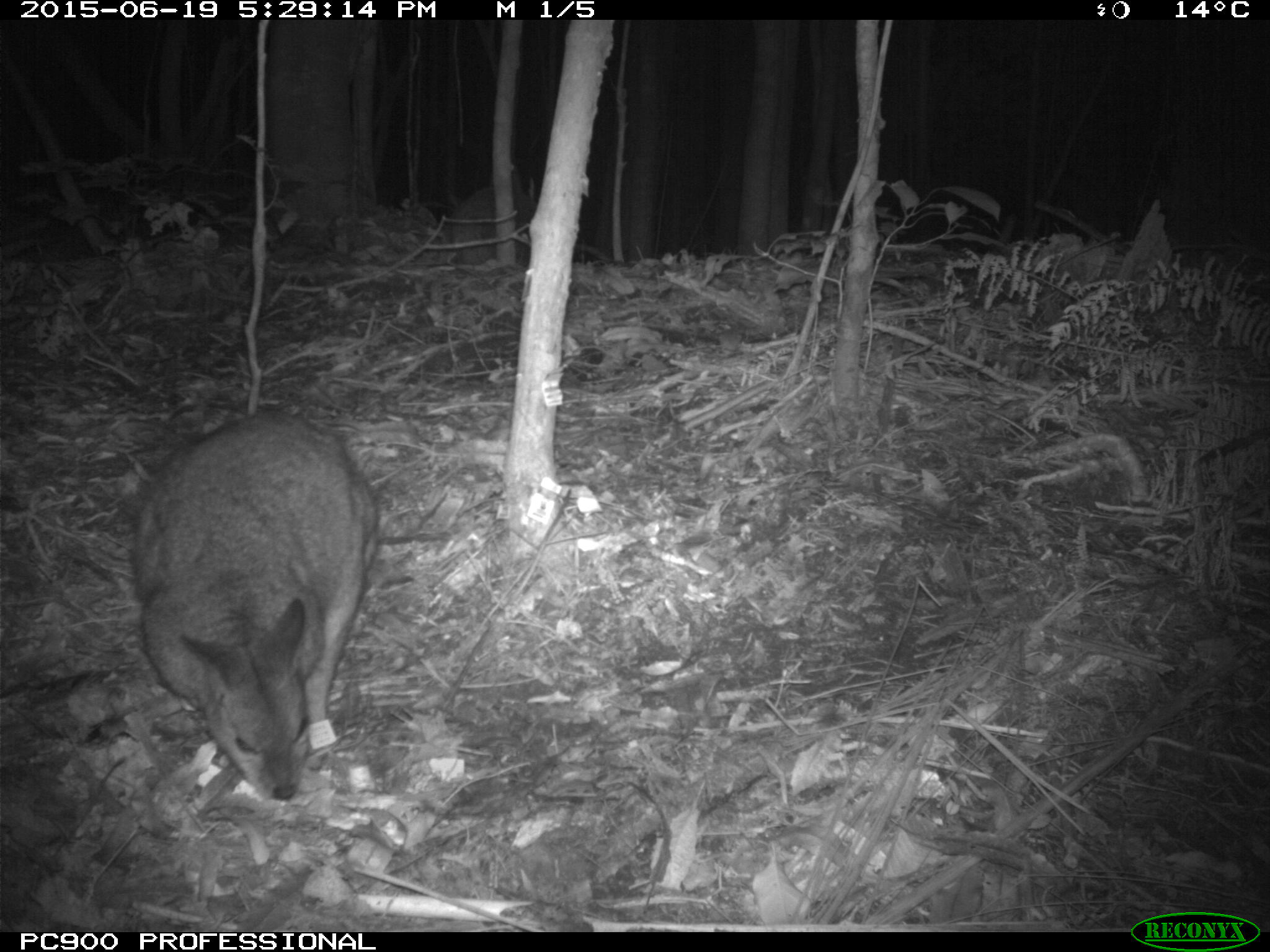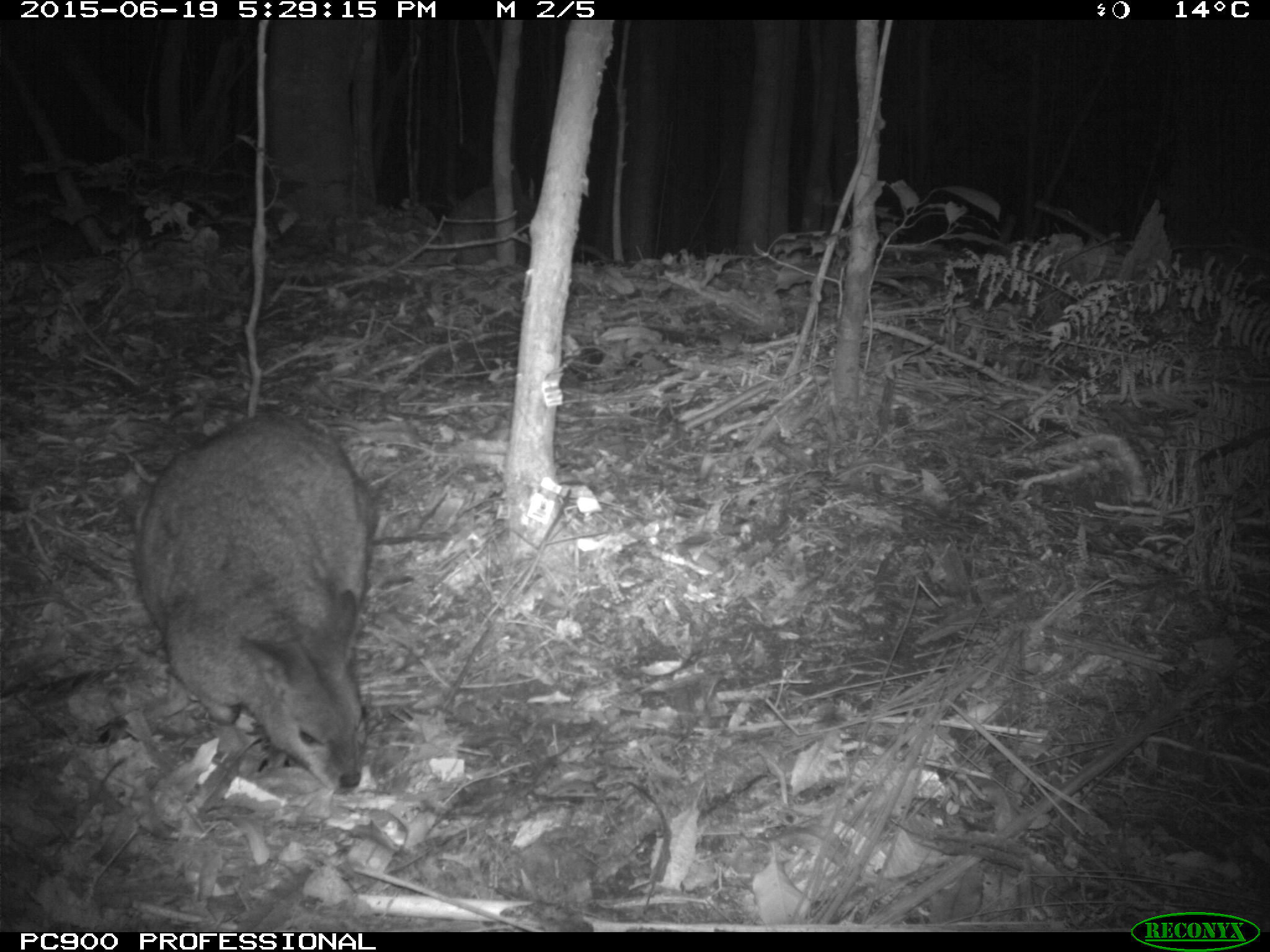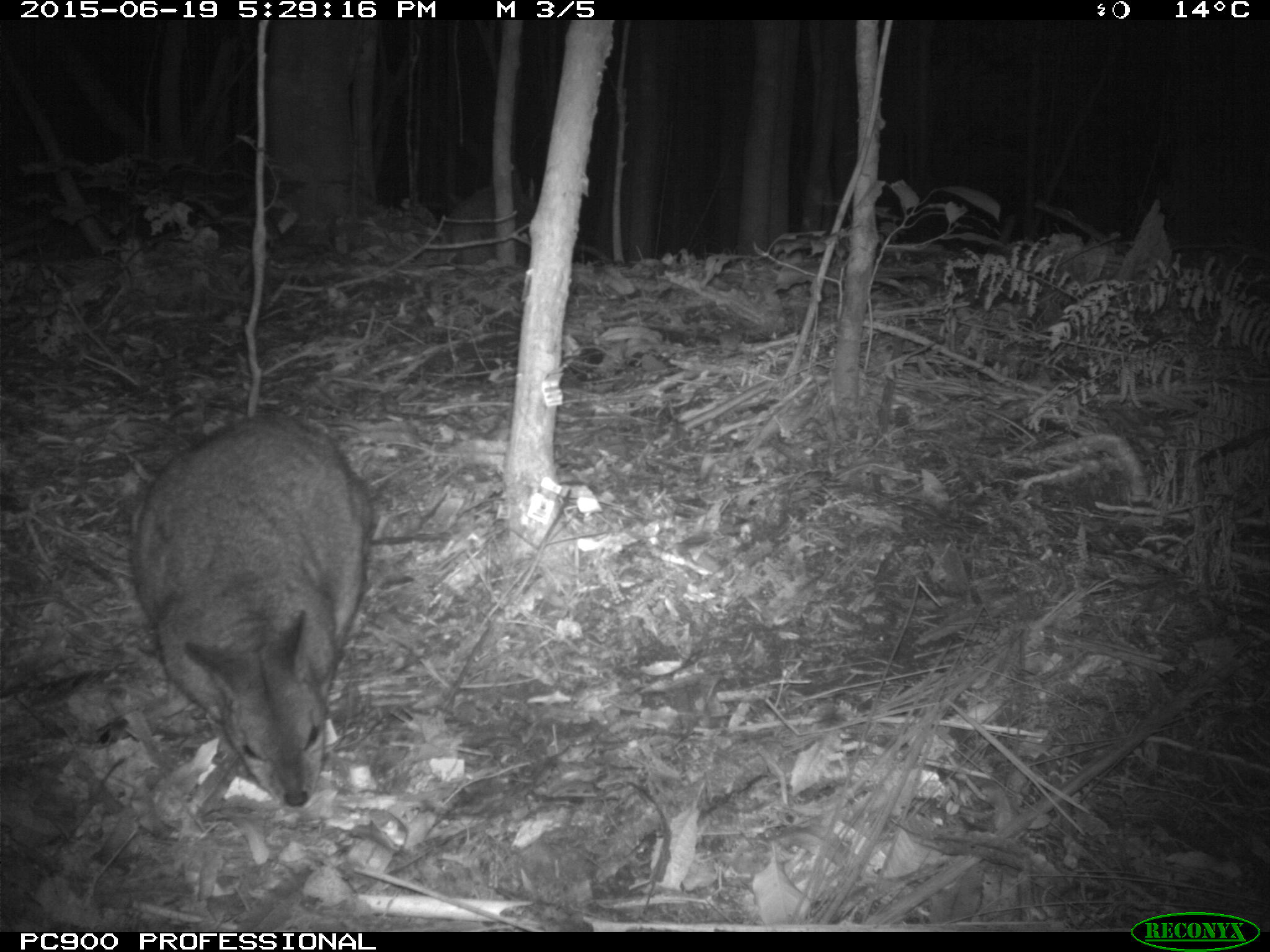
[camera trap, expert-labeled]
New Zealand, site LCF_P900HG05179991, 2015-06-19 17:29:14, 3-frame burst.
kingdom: Animalia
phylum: Chordata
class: Mammalia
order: Diprotodontia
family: Macropodidae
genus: Notamacropus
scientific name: Notamacropus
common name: wallaby